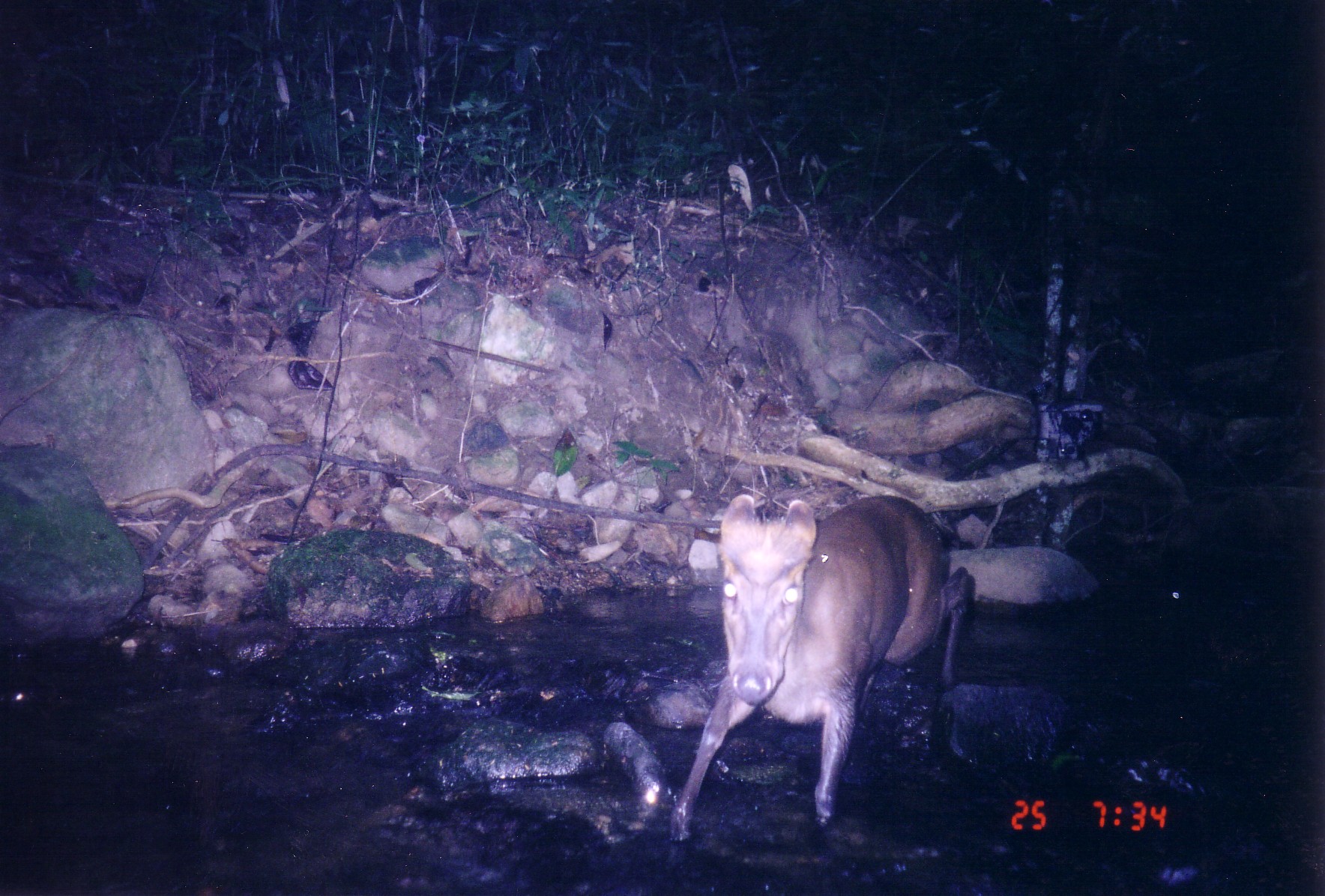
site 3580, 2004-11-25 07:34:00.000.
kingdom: Animalia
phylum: Chordata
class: Mammalia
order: Artiodactyla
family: Cervidae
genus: Muntiacus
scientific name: Muntiacus rooseveltorum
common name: roosevelts' muntjac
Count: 1.